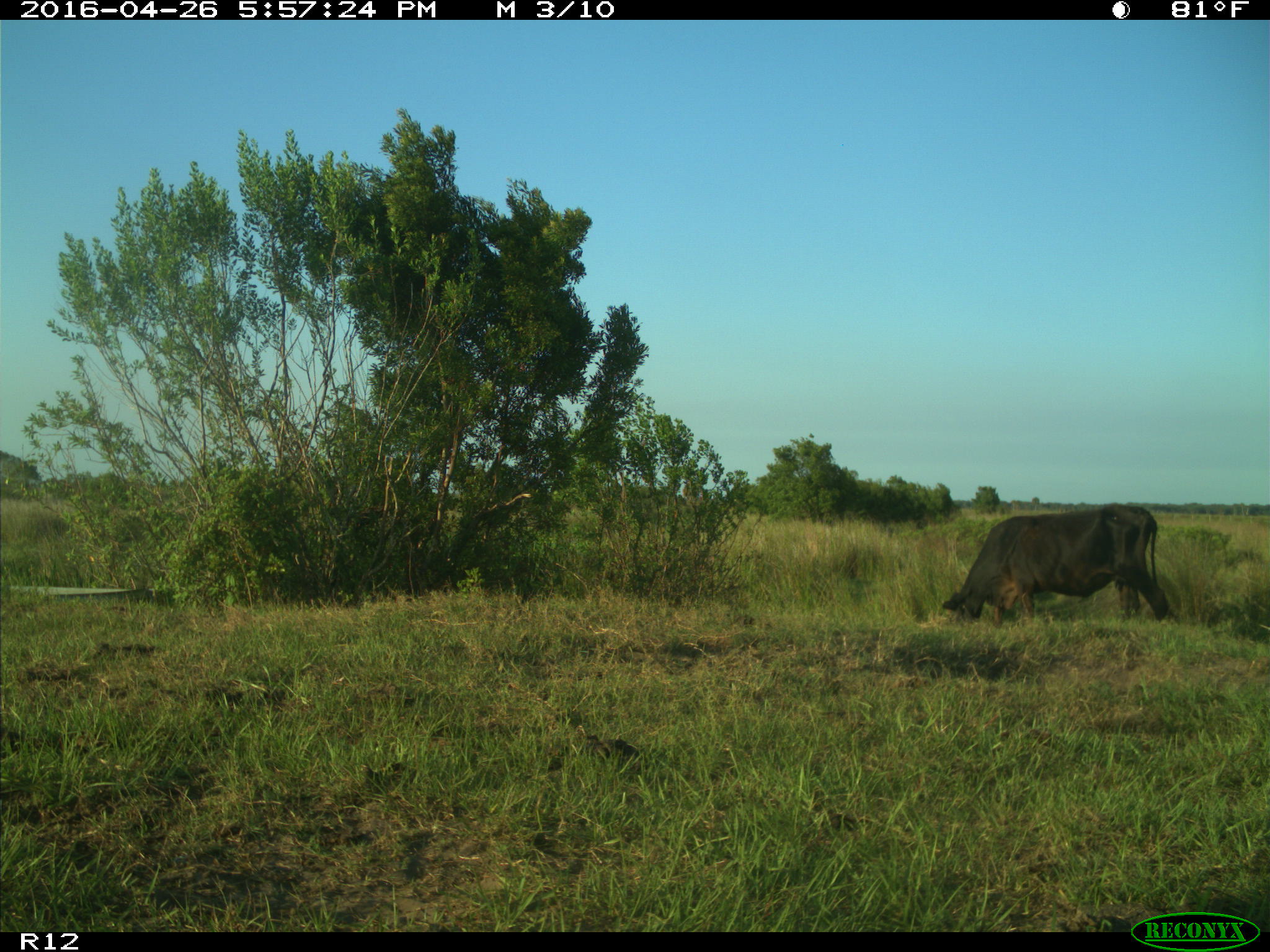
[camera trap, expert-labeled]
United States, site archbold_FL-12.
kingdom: Animalia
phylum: Chordata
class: Mammalia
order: Artiodactyla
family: Bovidae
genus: Bos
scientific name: Bos taurus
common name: domestic cow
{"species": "Bos taurus (domestic cow)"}